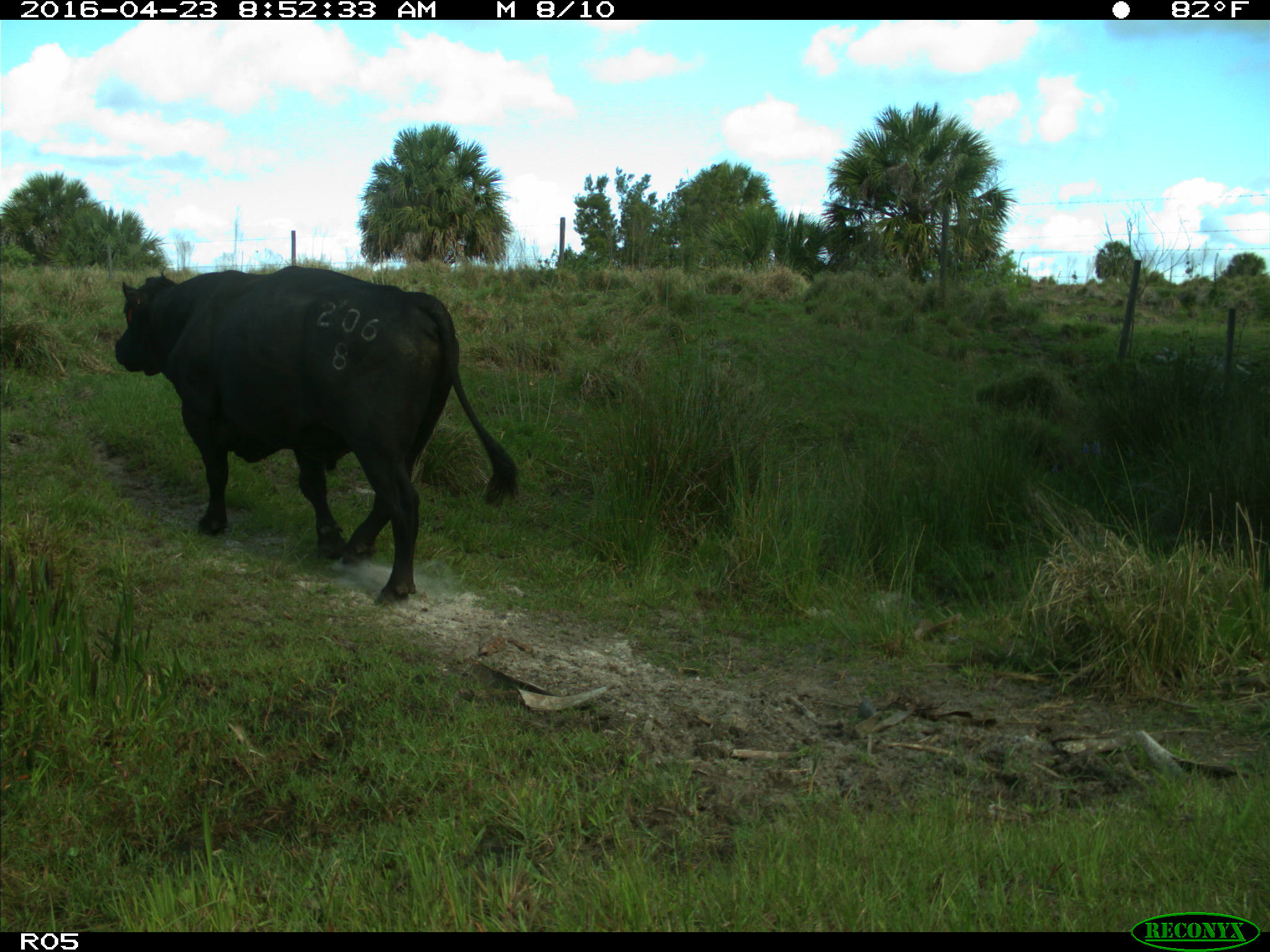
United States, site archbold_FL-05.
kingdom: Animalia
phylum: Chordata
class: Mammalia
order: Artiodactyla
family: Bovidae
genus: Bos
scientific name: Bos taurus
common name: domestic cow